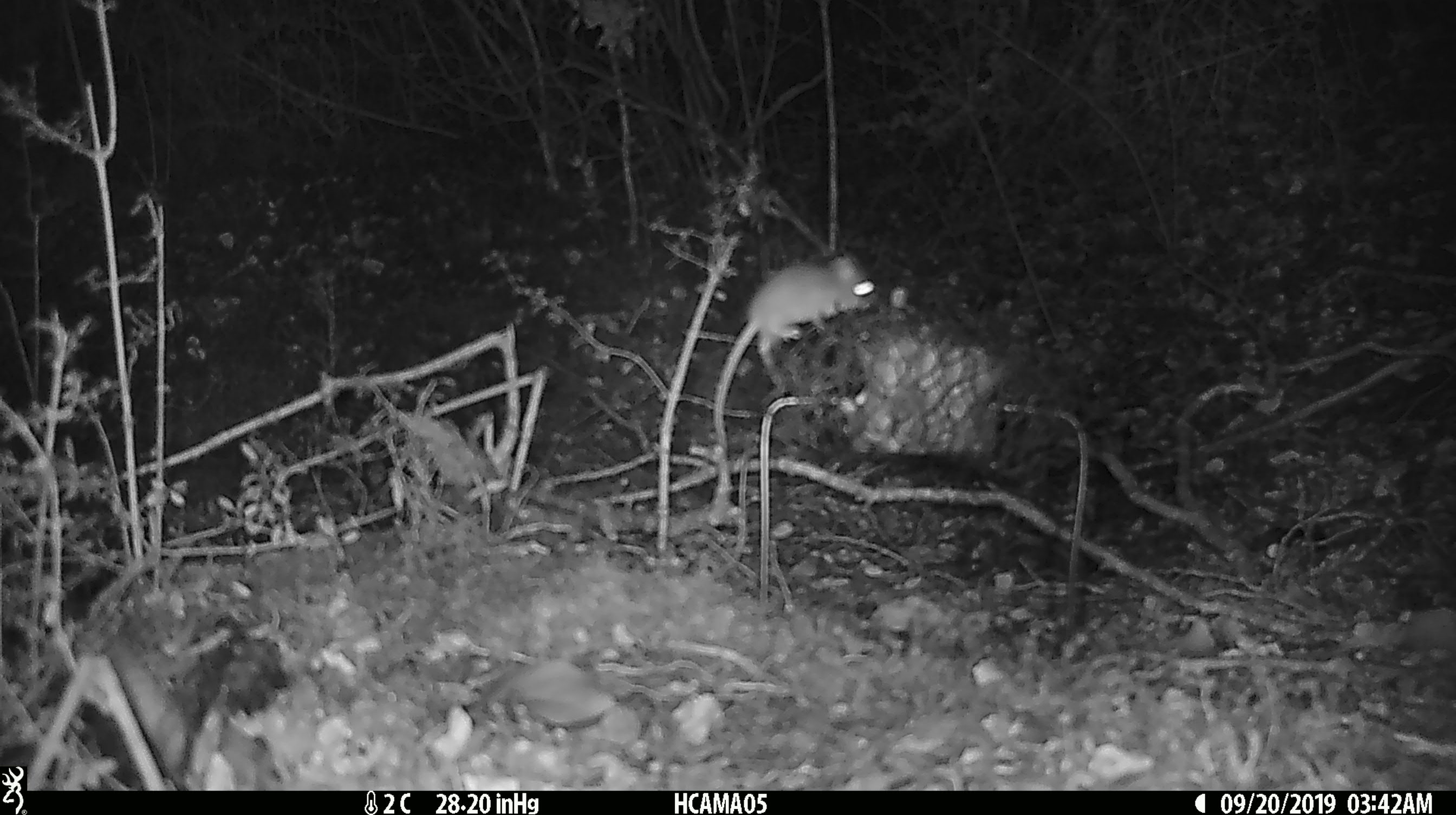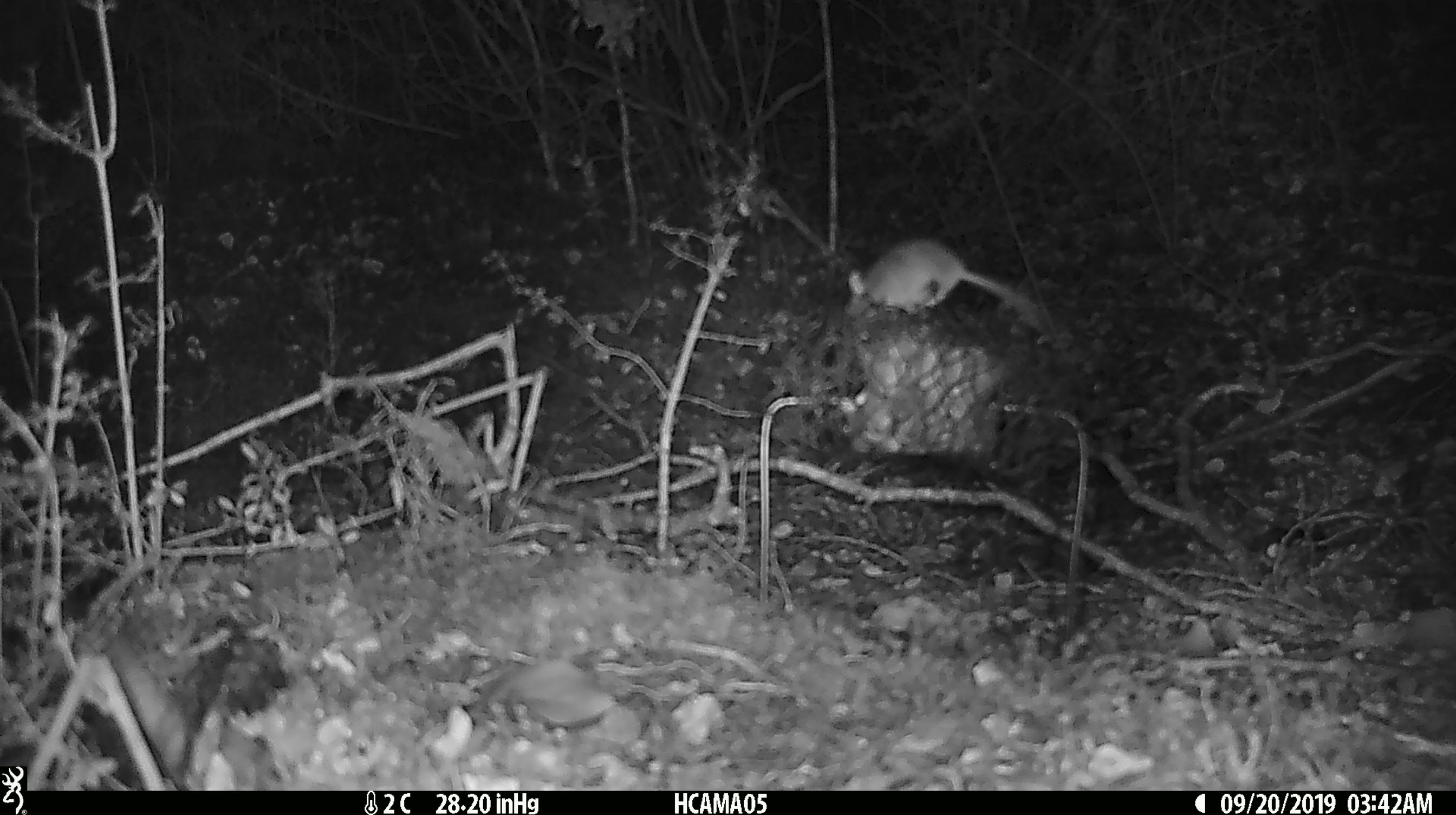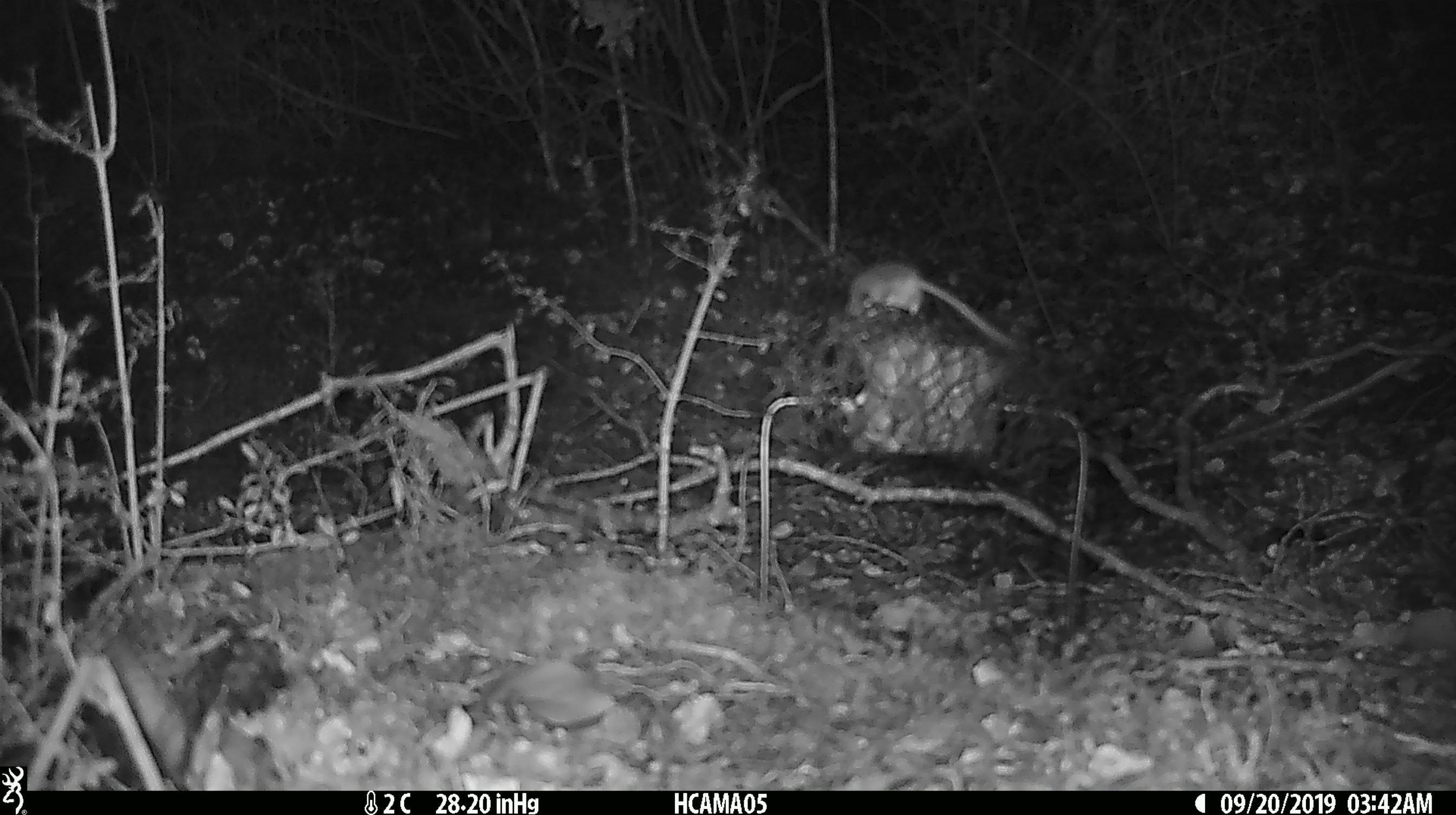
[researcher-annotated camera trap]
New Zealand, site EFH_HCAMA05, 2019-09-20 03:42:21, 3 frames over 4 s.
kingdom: Animalia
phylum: Chordata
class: Mammalia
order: Rodentia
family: Muridae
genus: Mus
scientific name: Mus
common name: mouse